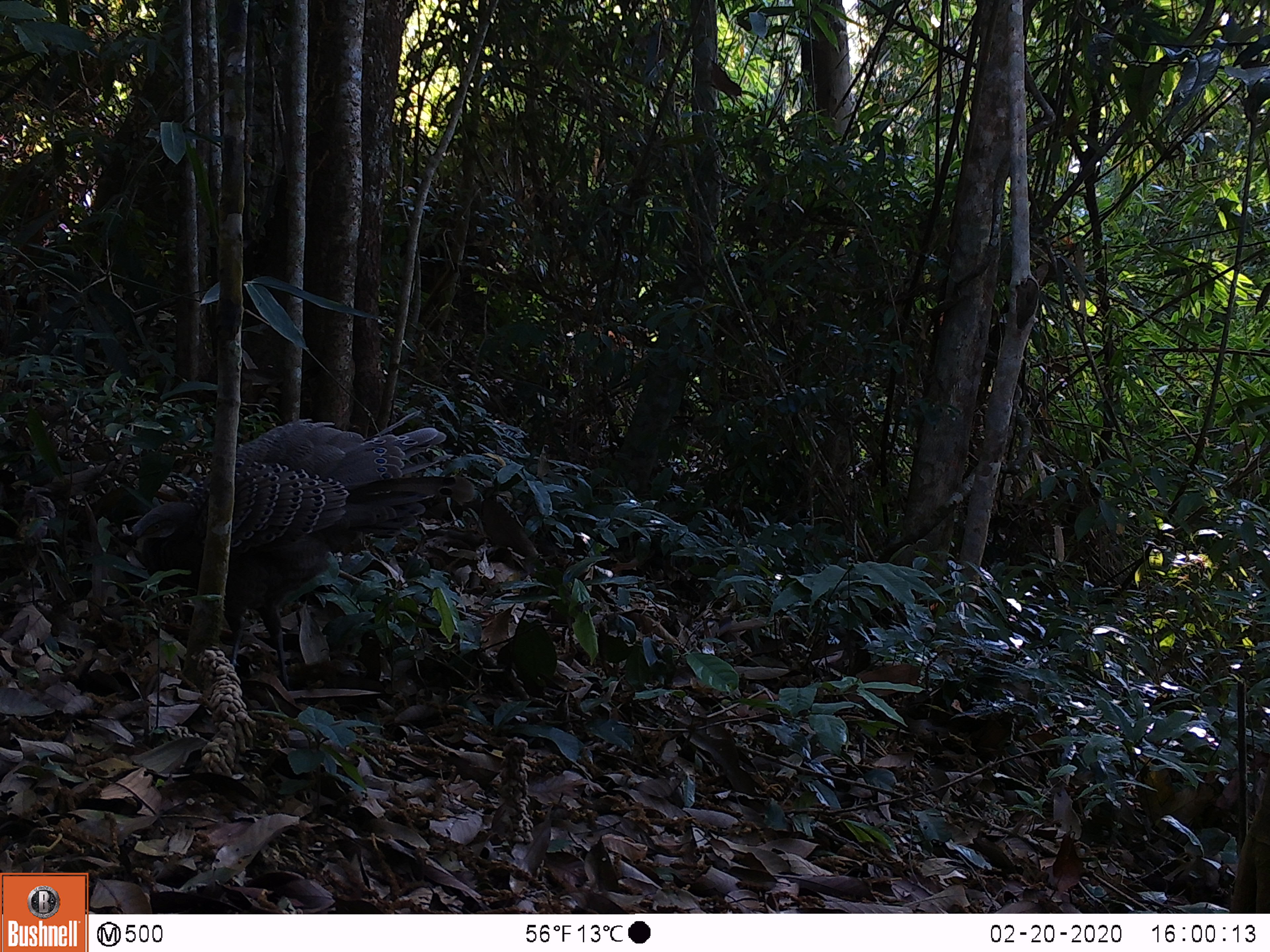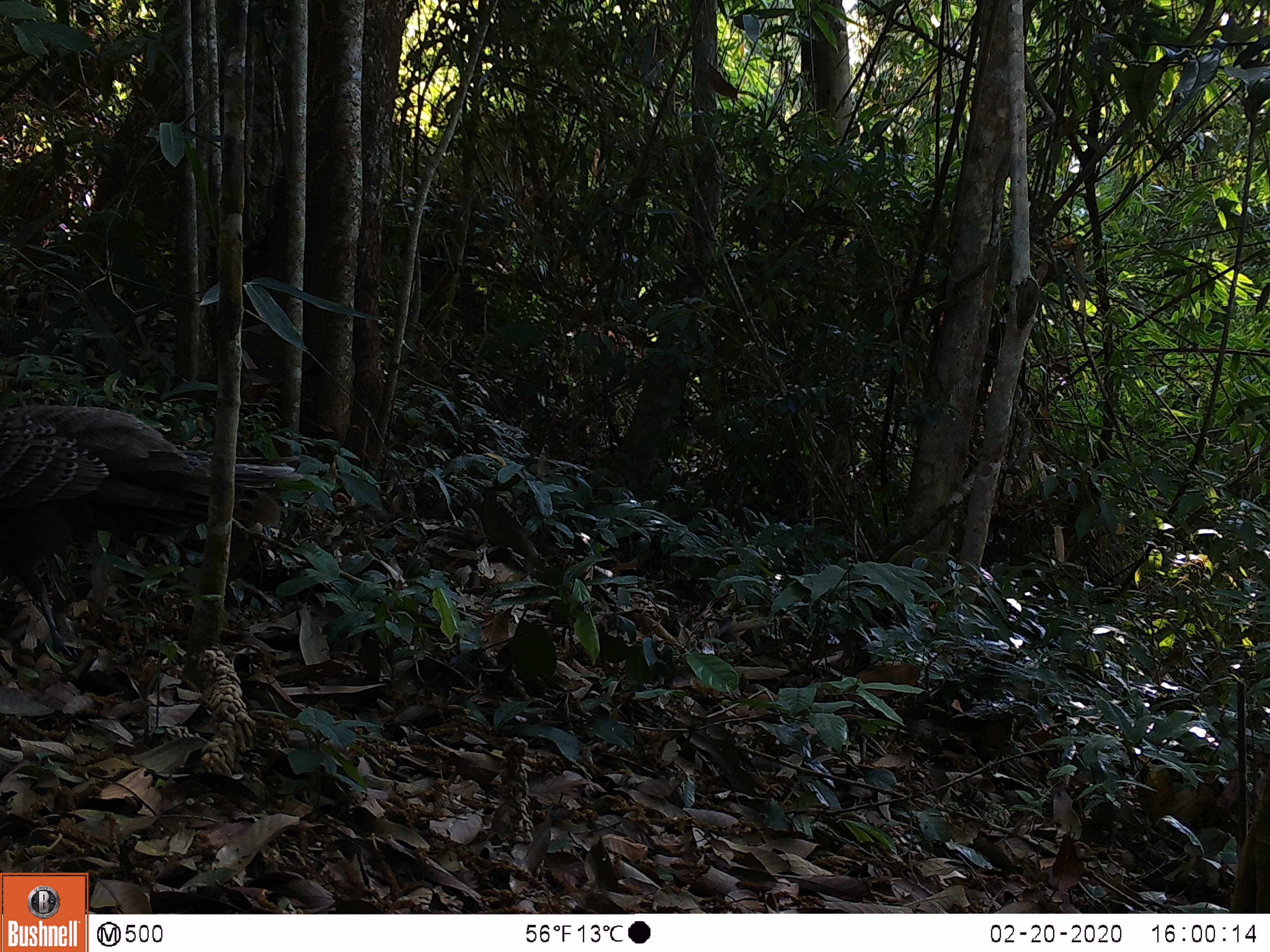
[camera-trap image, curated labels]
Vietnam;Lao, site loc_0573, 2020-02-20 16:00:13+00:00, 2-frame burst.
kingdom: Animalia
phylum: Chordata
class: Aves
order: Galliformes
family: Phasianidae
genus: Polyplectron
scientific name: Polyplectron bicalcaratum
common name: gray peacock-pheasant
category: grey peacock pheasant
Grey peacock pheasant (gray peacock-pheasant) (Polyplectron bicalcaratum). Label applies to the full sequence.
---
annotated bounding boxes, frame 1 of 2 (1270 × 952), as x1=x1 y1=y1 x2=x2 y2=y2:
grey peacock pheasant: x1=117 y1=410 x2=475 y2=690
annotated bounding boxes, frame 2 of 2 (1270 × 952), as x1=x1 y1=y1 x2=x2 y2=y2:
grey peacock pheasant: x1=0 y1=406 x2=304 y2=656